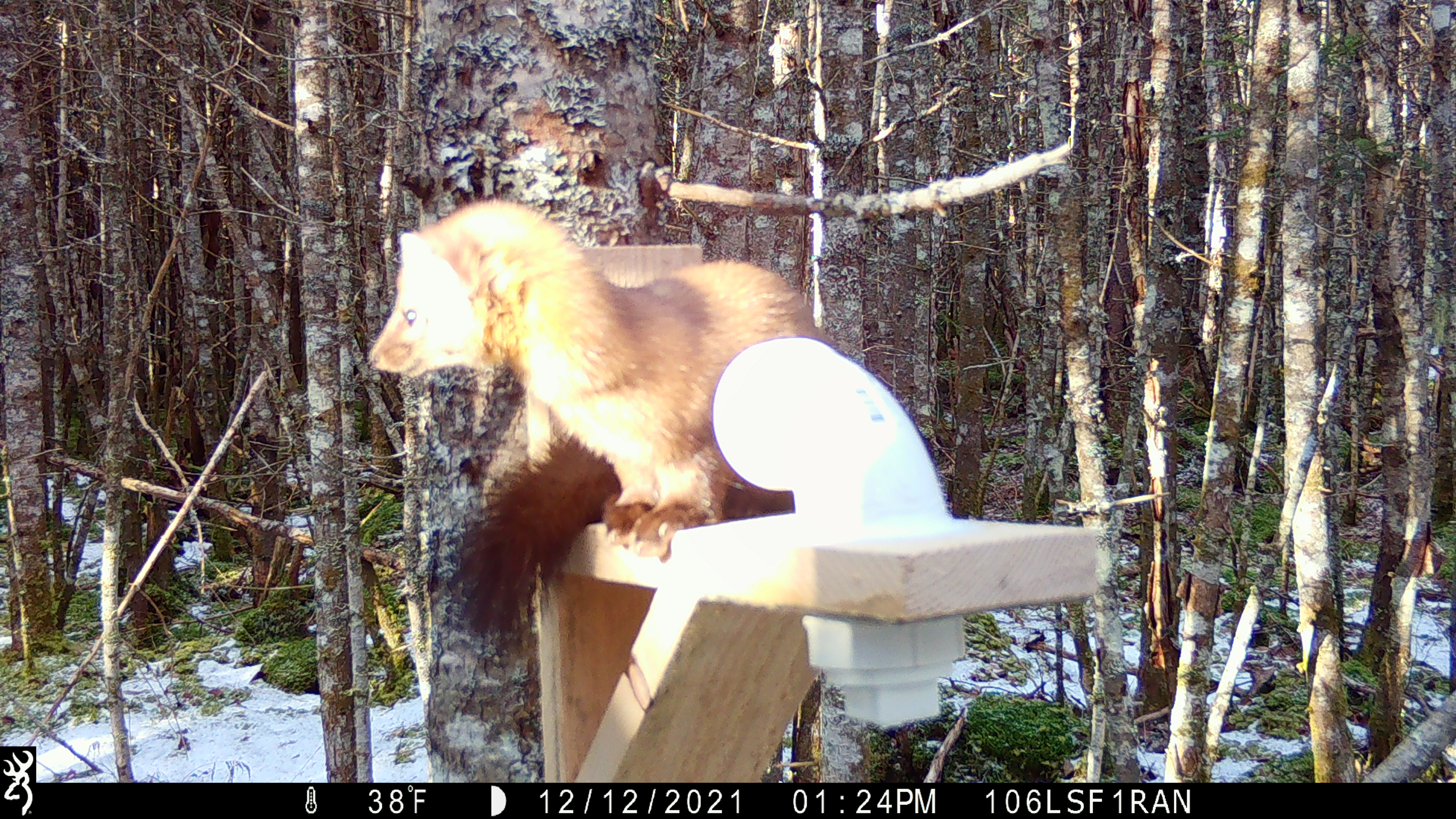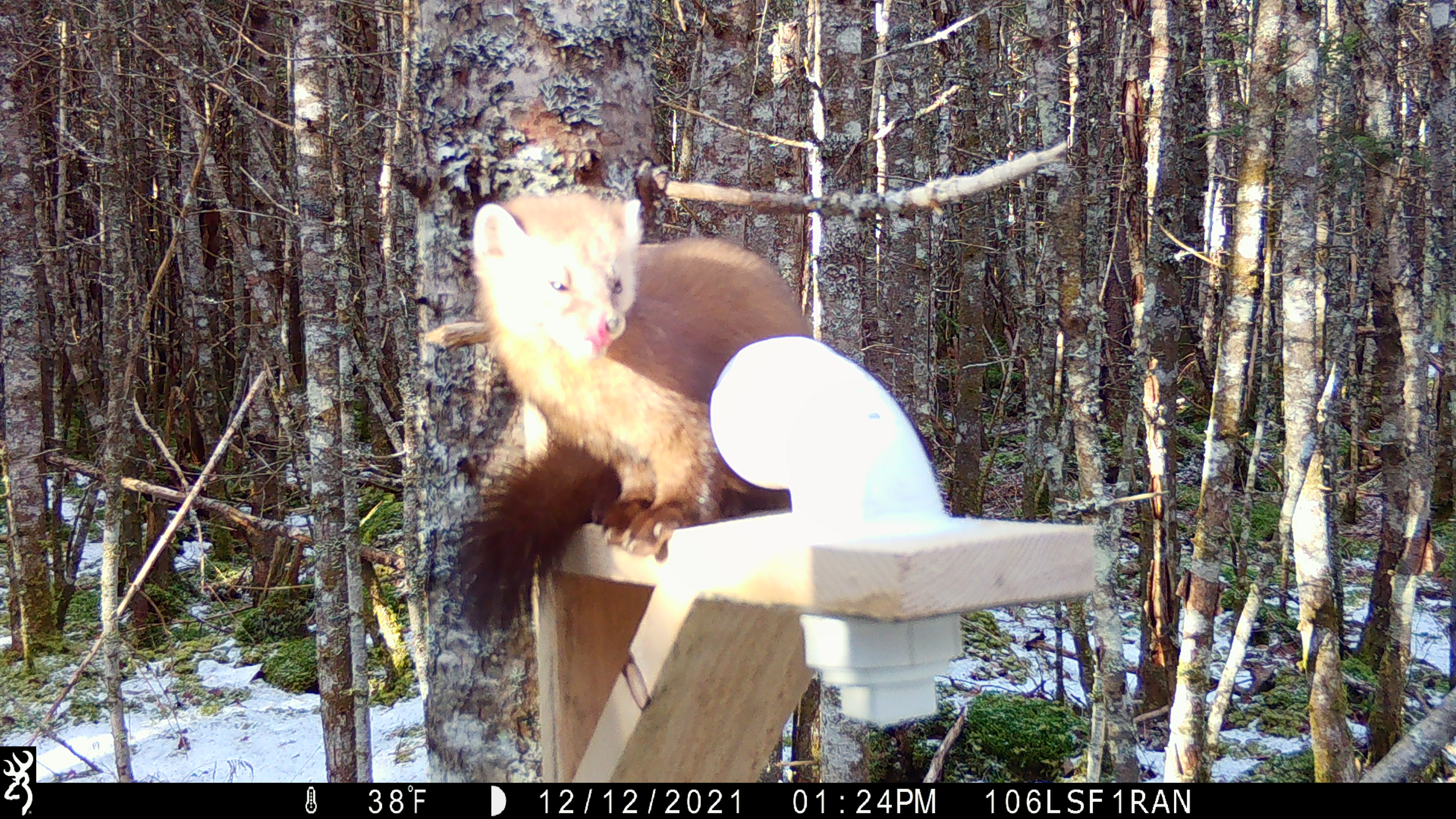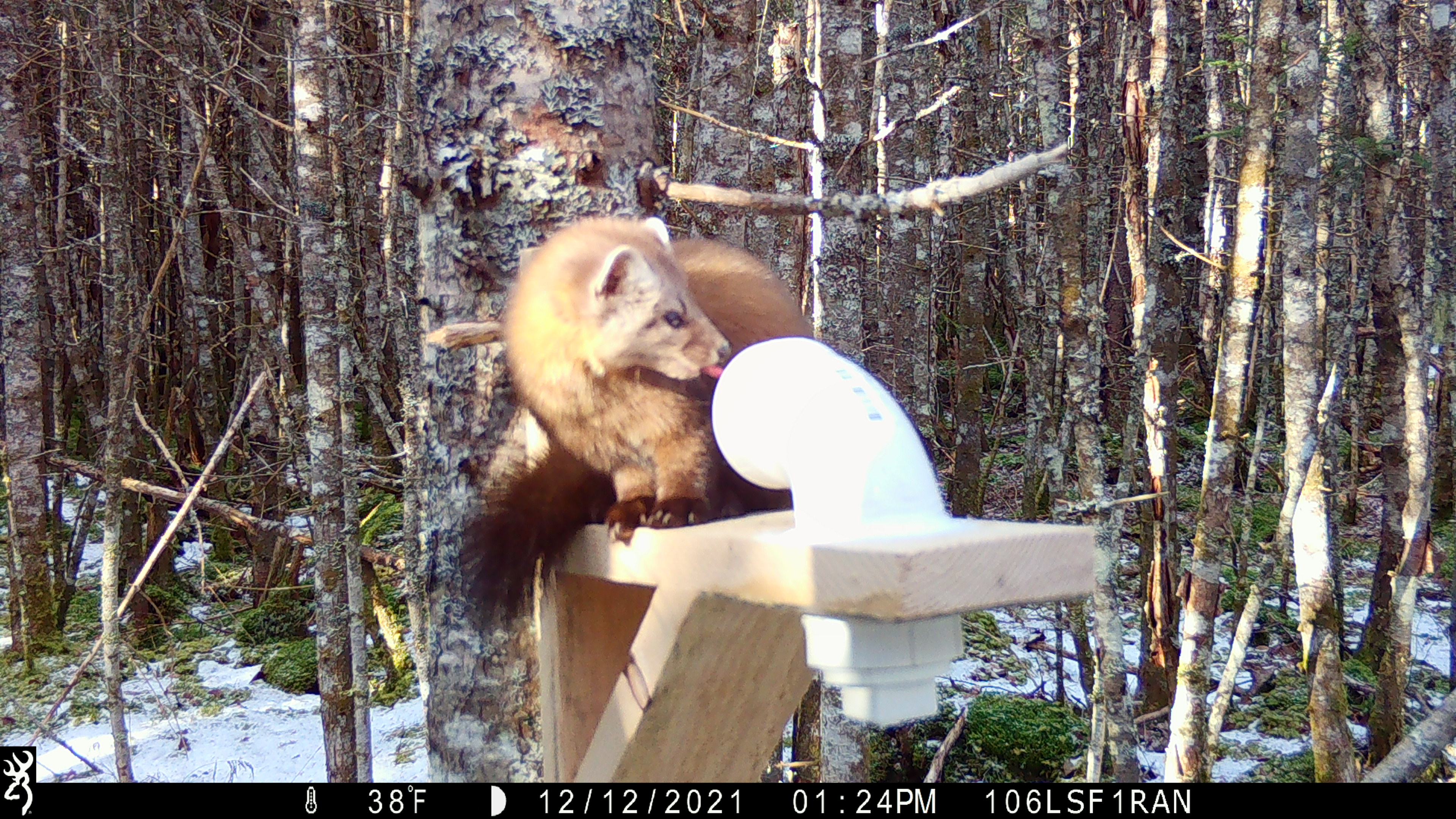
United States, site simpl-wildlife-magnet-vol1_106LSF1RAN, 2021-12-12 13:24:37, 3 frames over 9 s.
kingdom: Animalia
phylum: Chordata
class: Mammalia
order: Carnivora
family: Mustelidae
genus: Martes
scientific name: Martes americana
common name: american marten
American marten (Martes americana).